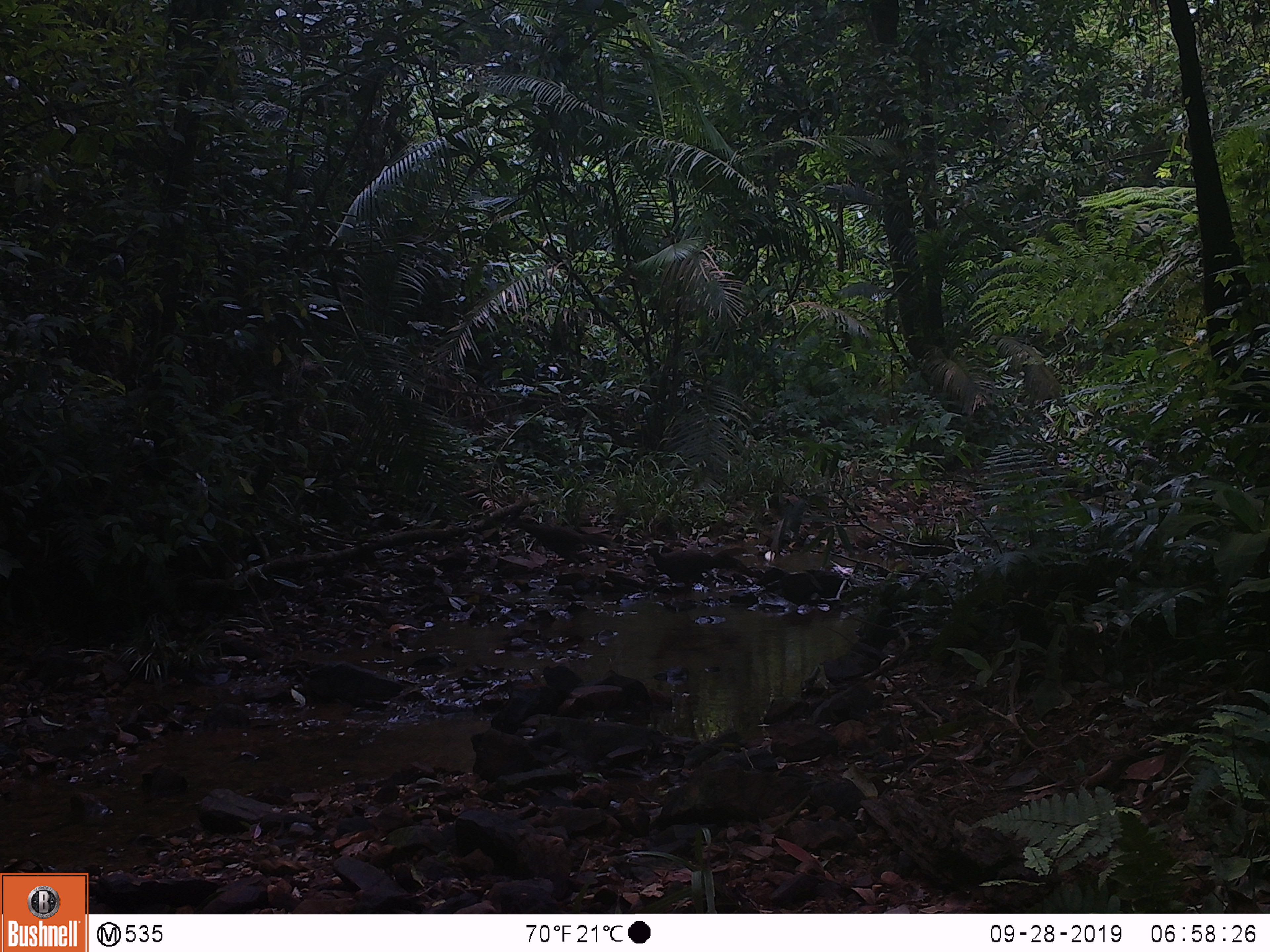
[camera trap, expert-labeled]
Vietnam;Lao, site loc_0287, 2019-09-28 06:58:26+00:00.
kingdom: Animalia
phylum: Chordata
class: Aves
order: Galliformes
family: Phasianidae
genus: Lophura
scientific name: Lophura nycthemera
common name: silver pheasant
Silver pheasant (Lophura nycthemera). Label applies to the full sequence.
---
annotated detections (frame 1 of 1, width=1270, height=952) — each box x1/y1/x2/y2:
silver pheasant: 505/520/613/577; 642/546/741/603